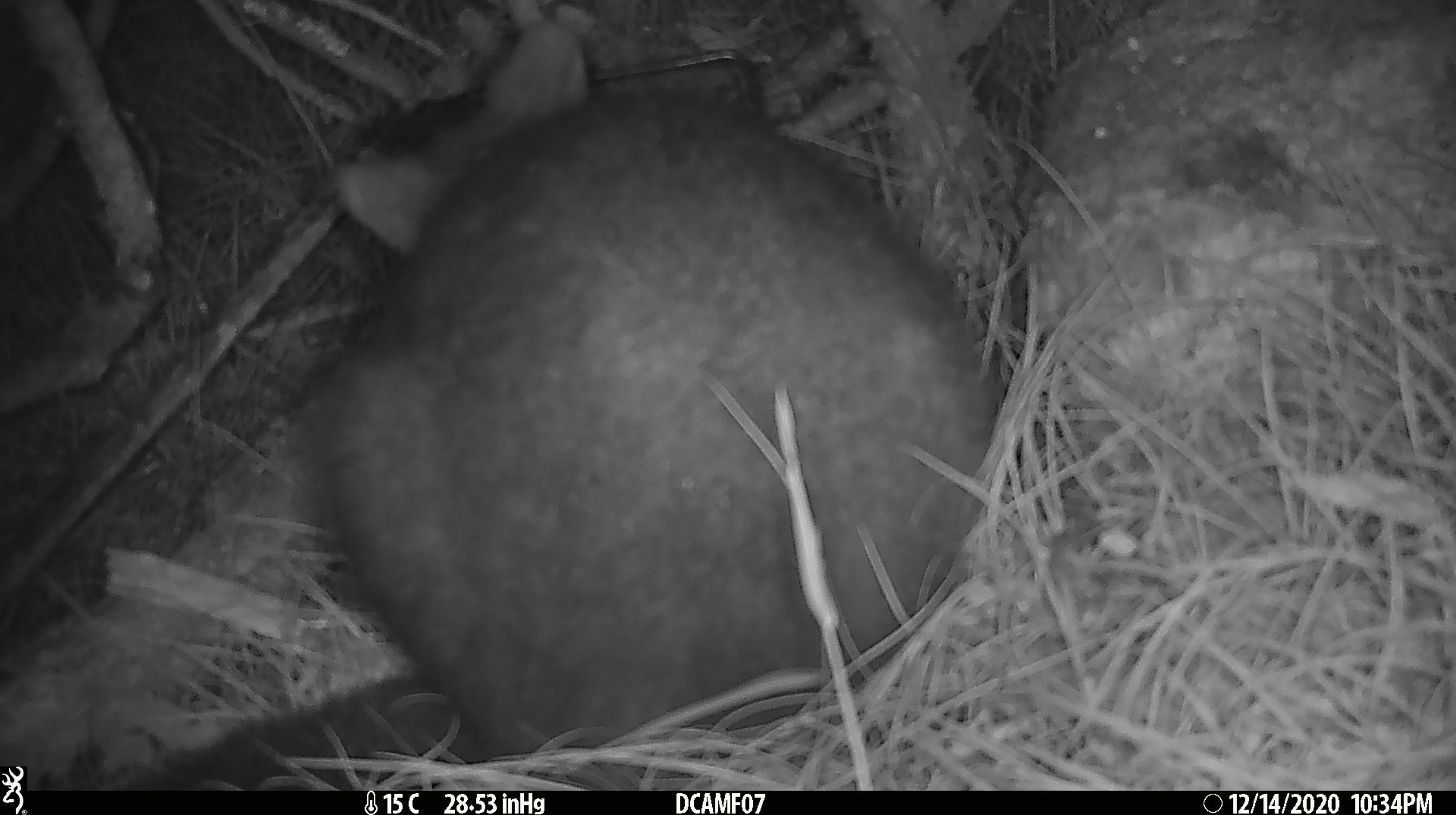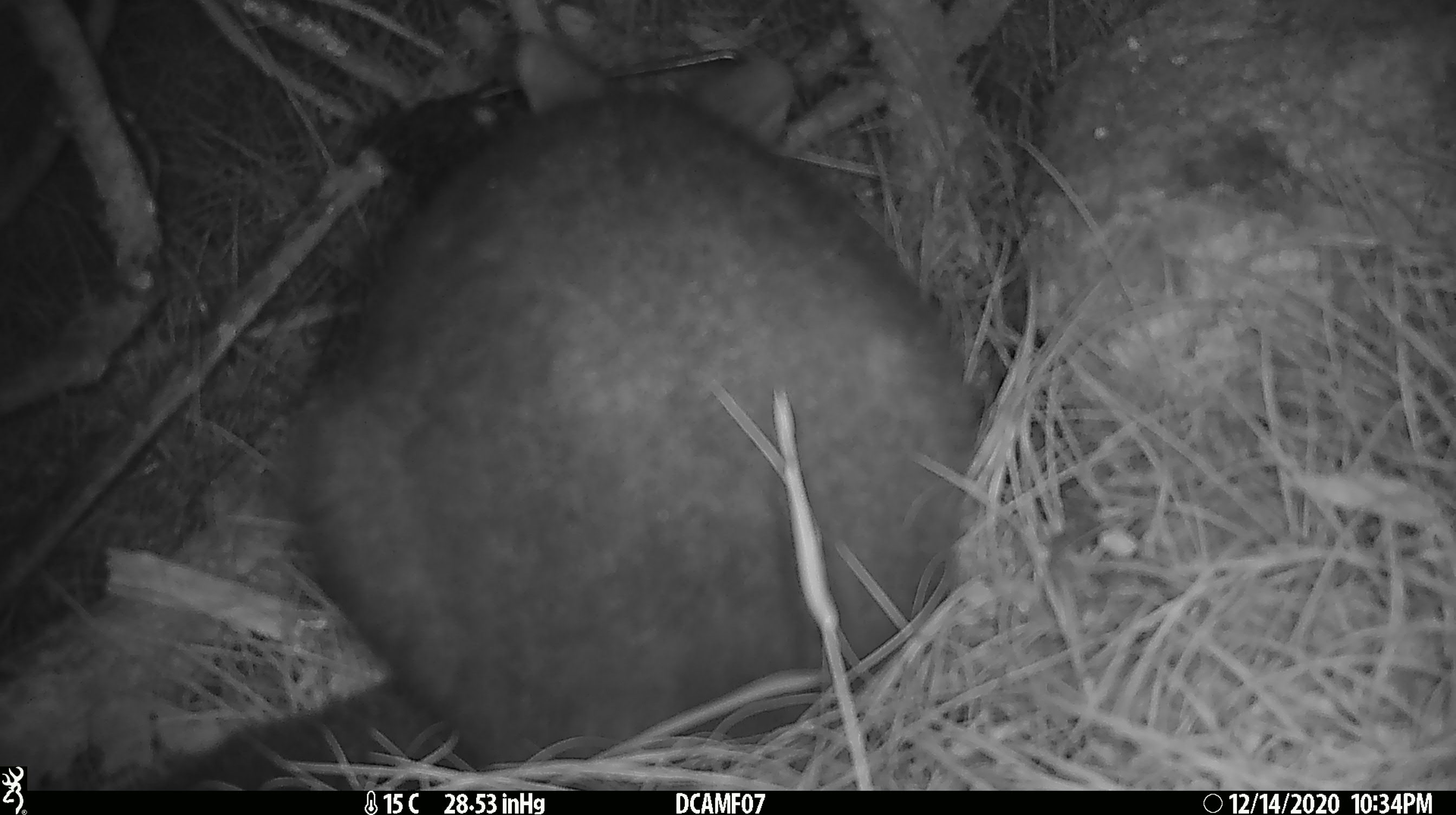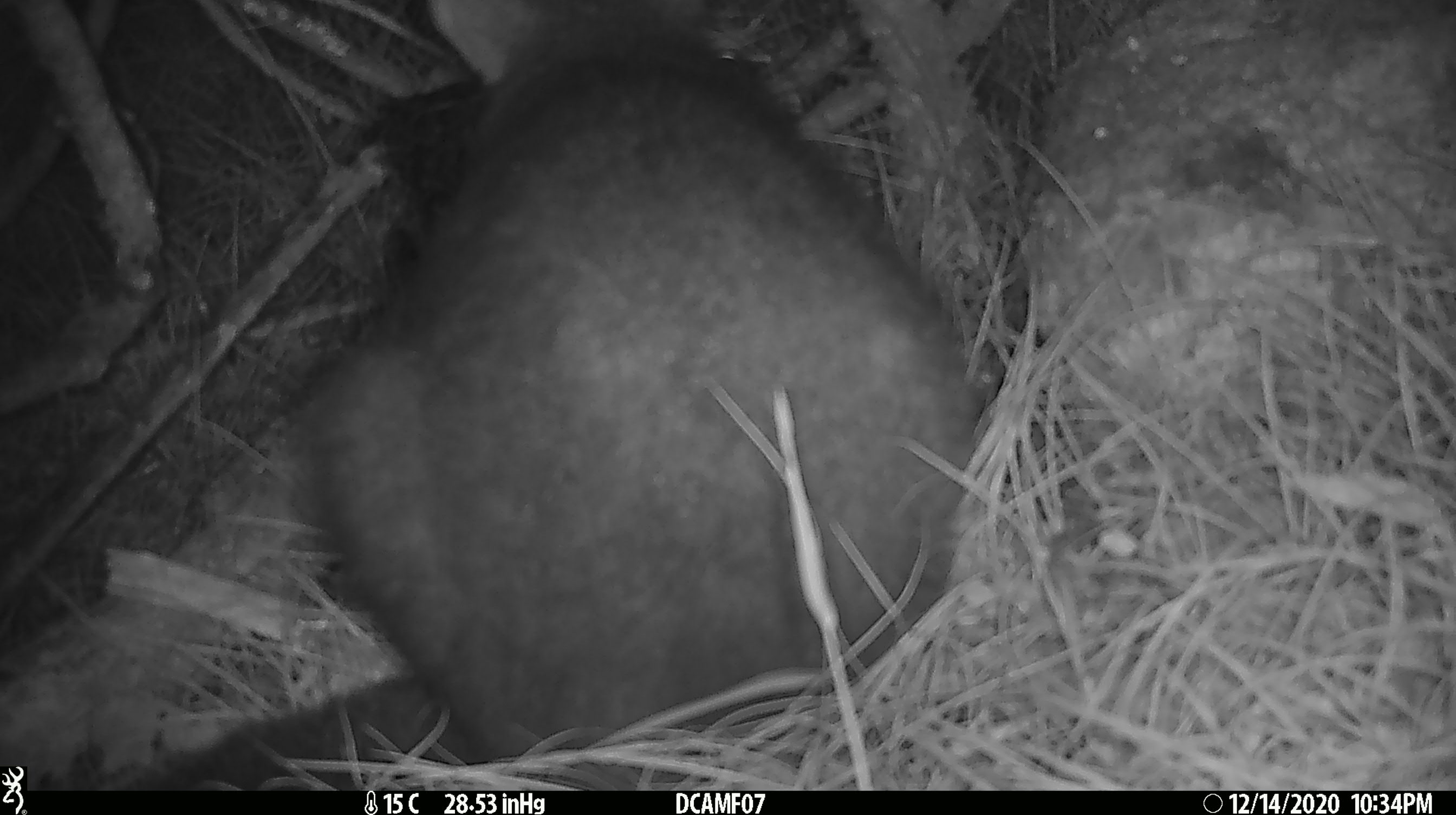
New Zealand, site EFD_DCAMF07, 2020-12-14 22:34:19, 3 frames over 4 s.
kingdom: Animalia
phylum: Chordata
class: Mammalia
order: Diprotodontia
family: Phalangeridae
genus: Trichosurus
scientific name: Trichosurus vulpecula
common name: common brushtail possum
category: possum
Possum (common brushtail possum) (Trichosurus vulpecula).